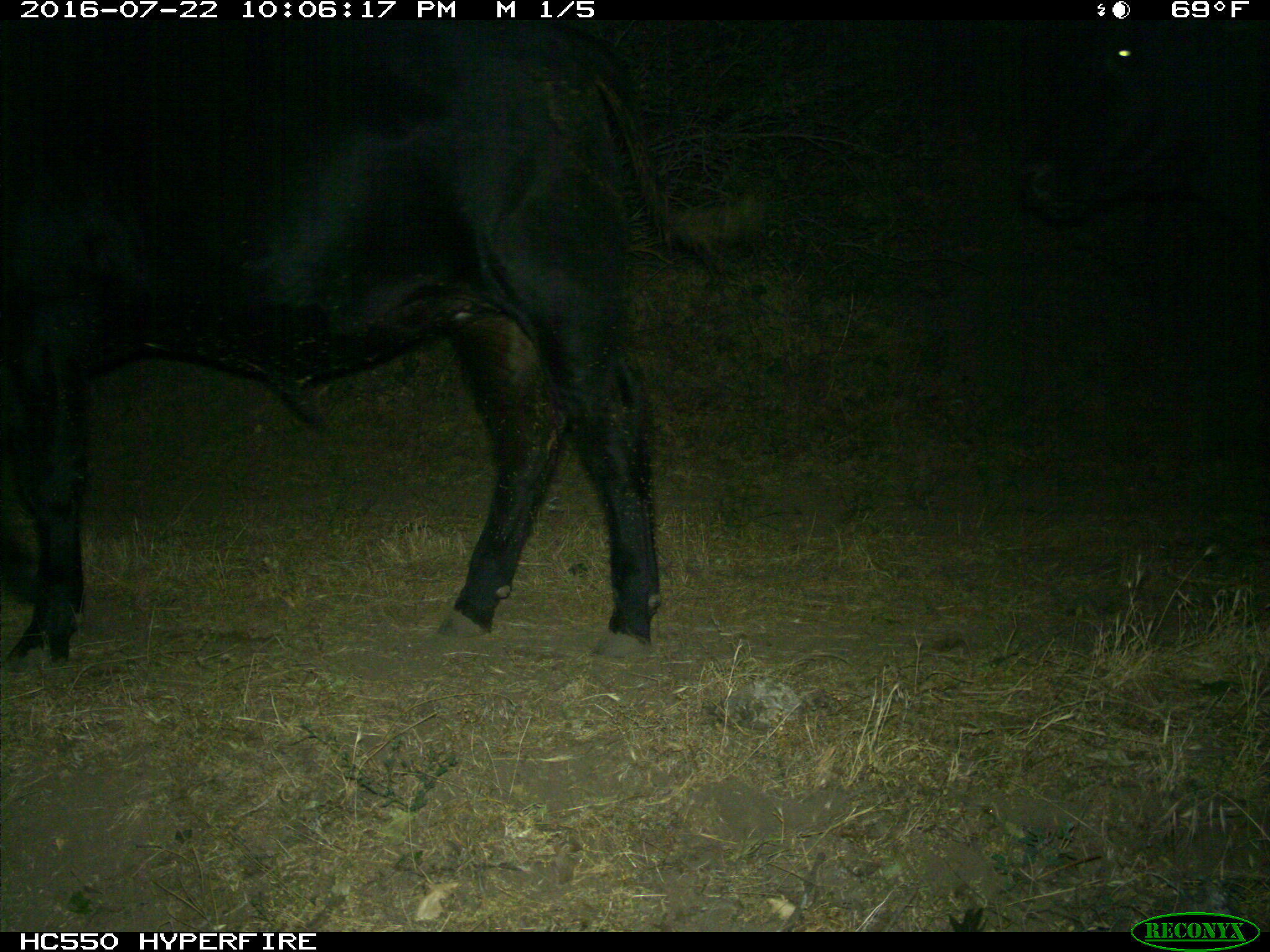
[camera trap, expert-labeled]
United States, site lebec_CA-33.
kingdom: Animalia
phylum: Chordata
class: Mammalia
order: Artiodactyla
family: Bovidae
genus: Bos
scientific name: Bos taurus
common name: domestic cow